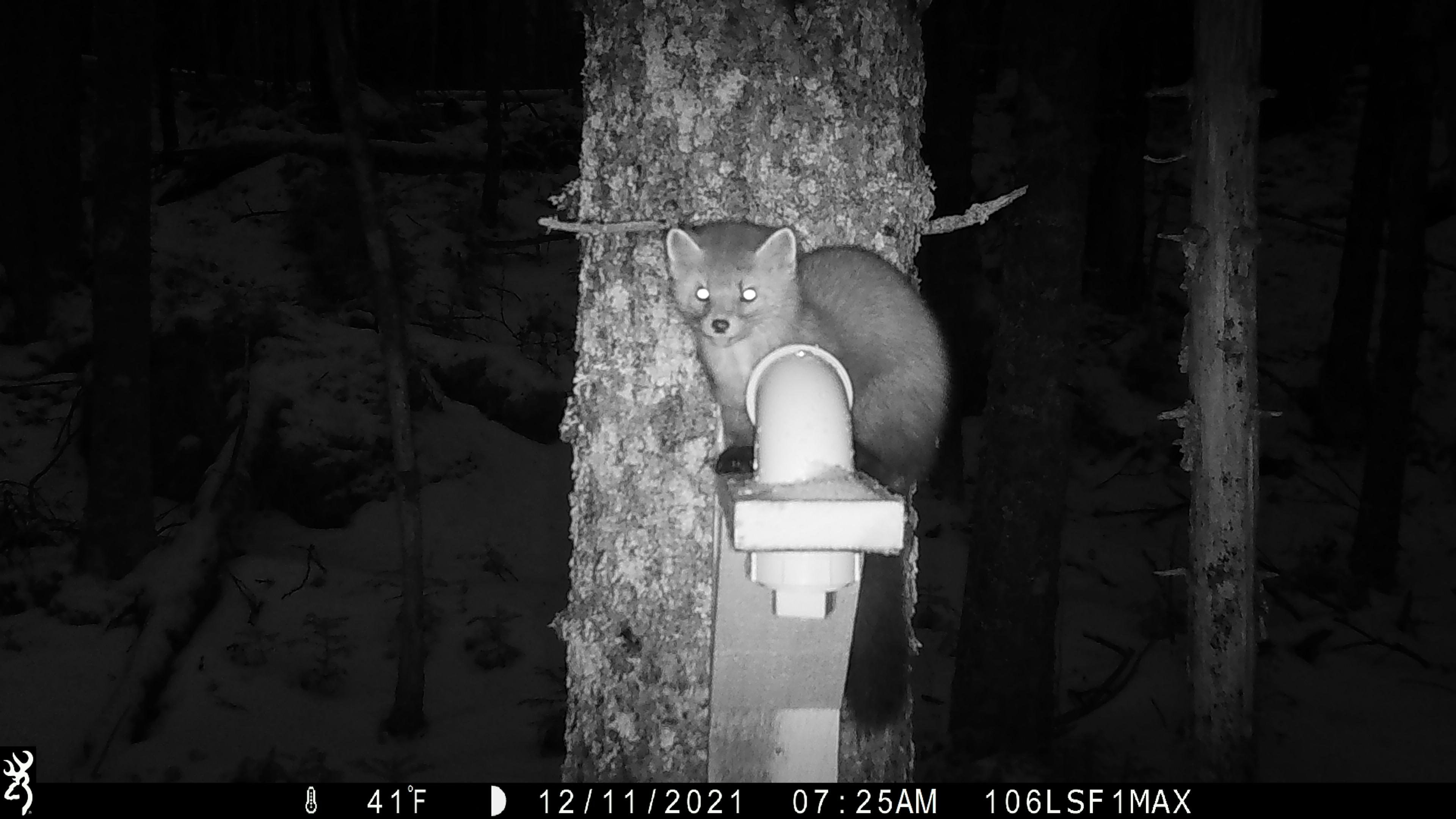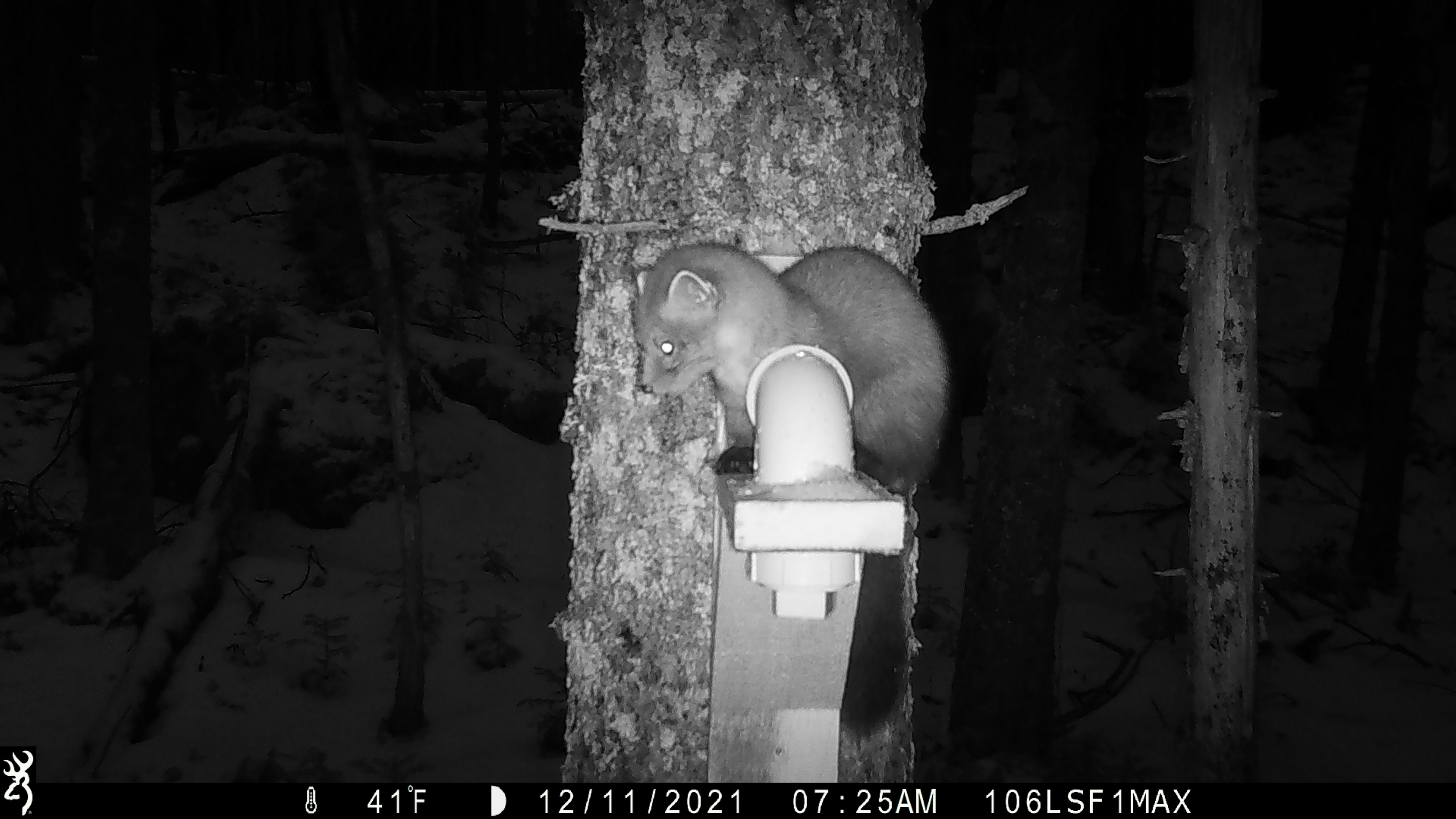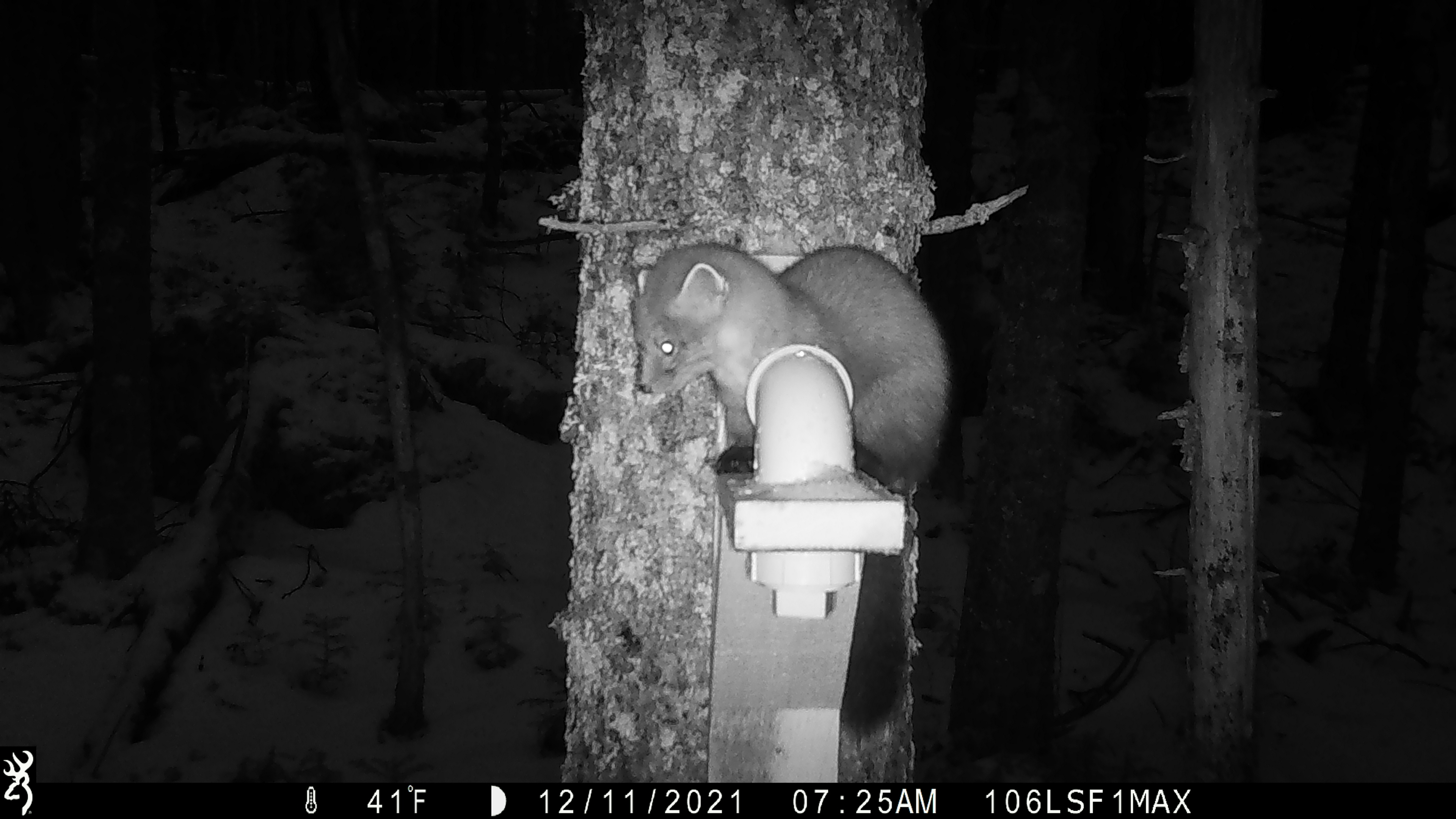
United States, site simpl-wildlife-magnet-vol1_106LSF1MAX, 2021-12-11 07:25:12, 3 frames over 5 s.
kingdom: Animalia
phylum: Chordata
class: Mammalia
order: Carnivora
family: Mustelidae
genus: Martes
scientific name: Martes americana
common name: american marten